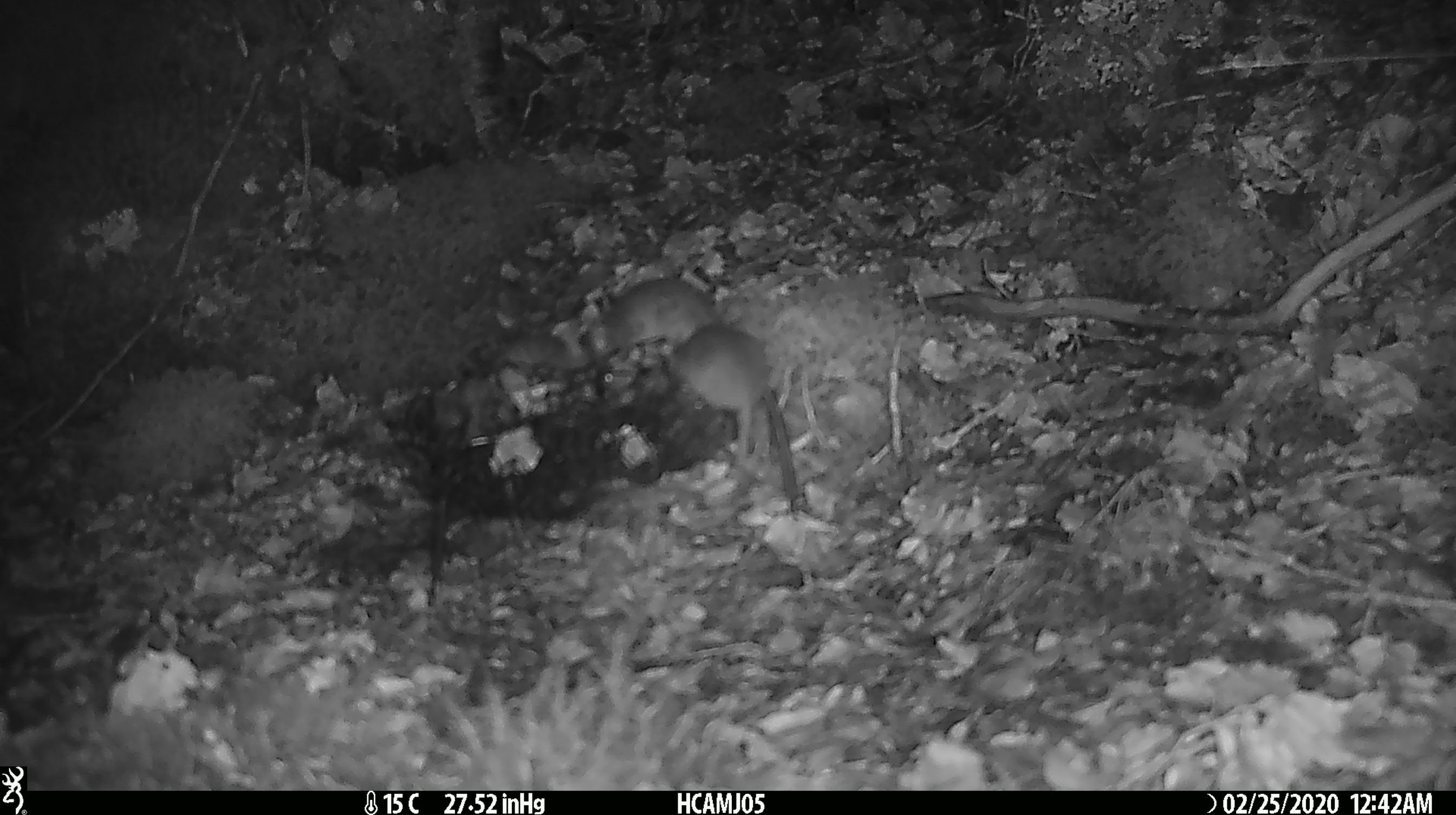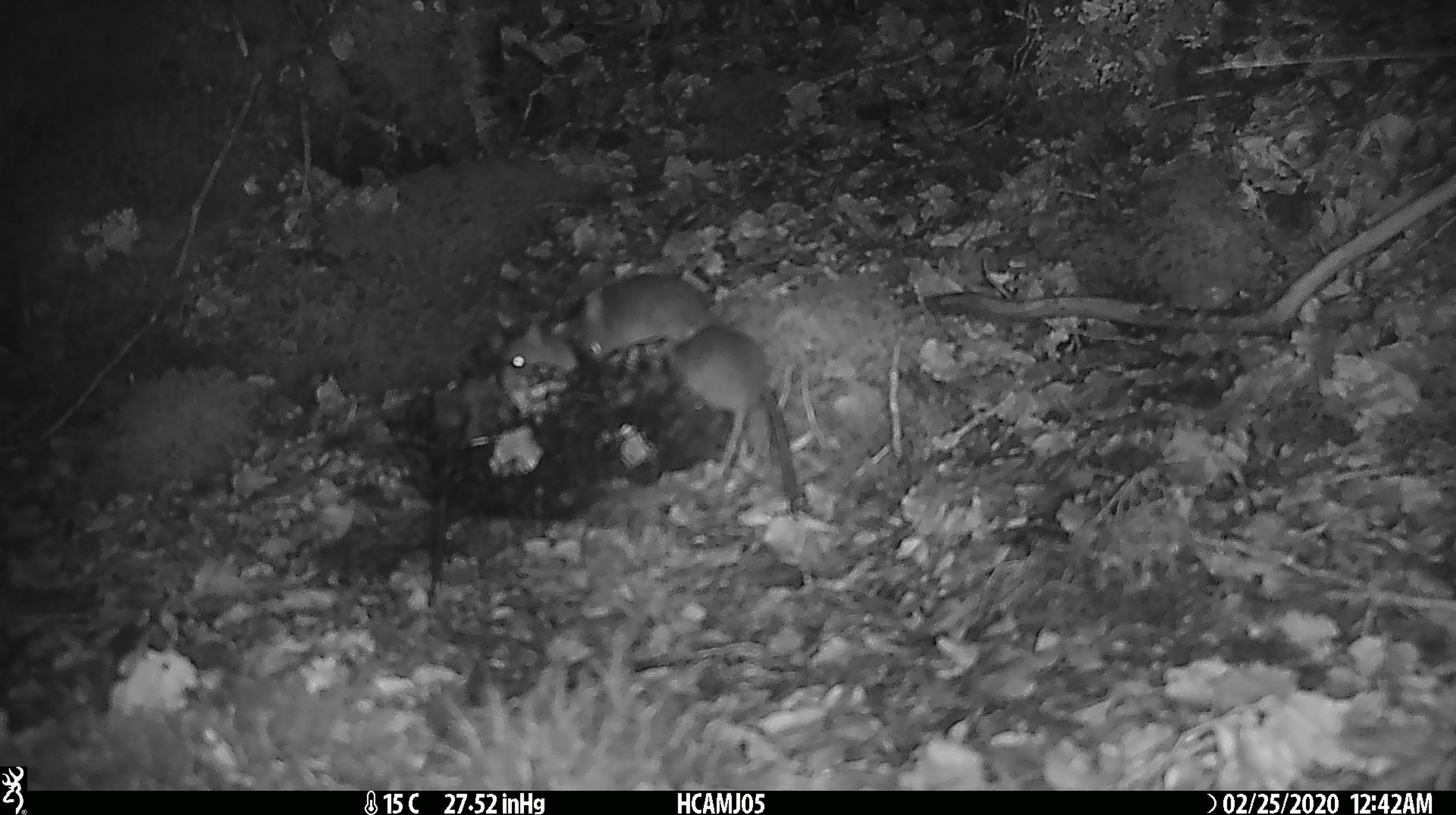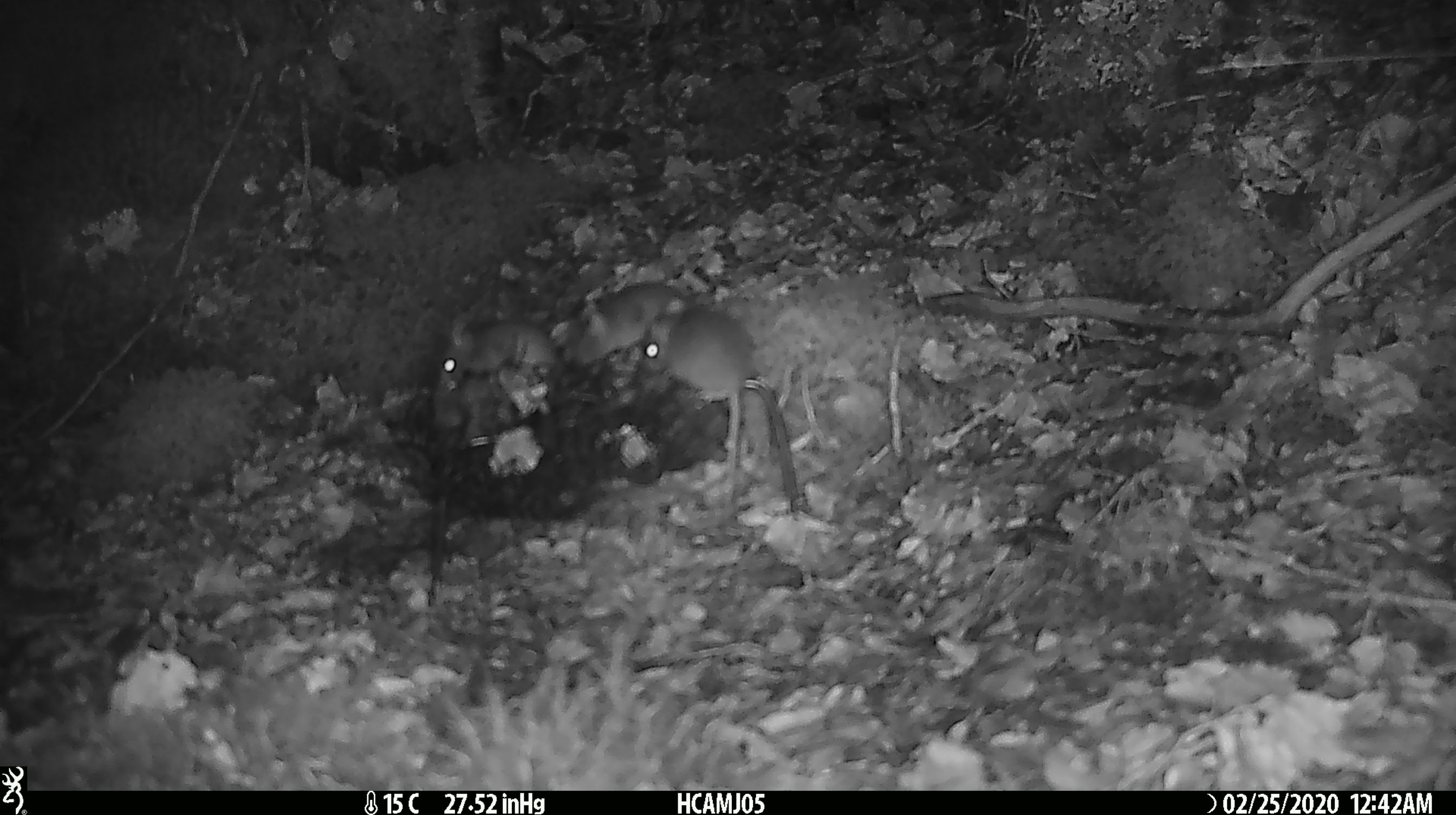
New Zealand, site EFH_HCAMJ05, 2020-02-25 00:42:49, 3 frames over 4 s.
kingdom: Animalia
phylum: Chordata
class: Mammalia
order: Rodentia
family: Muridae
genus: Mus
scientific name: Mus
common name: mouse